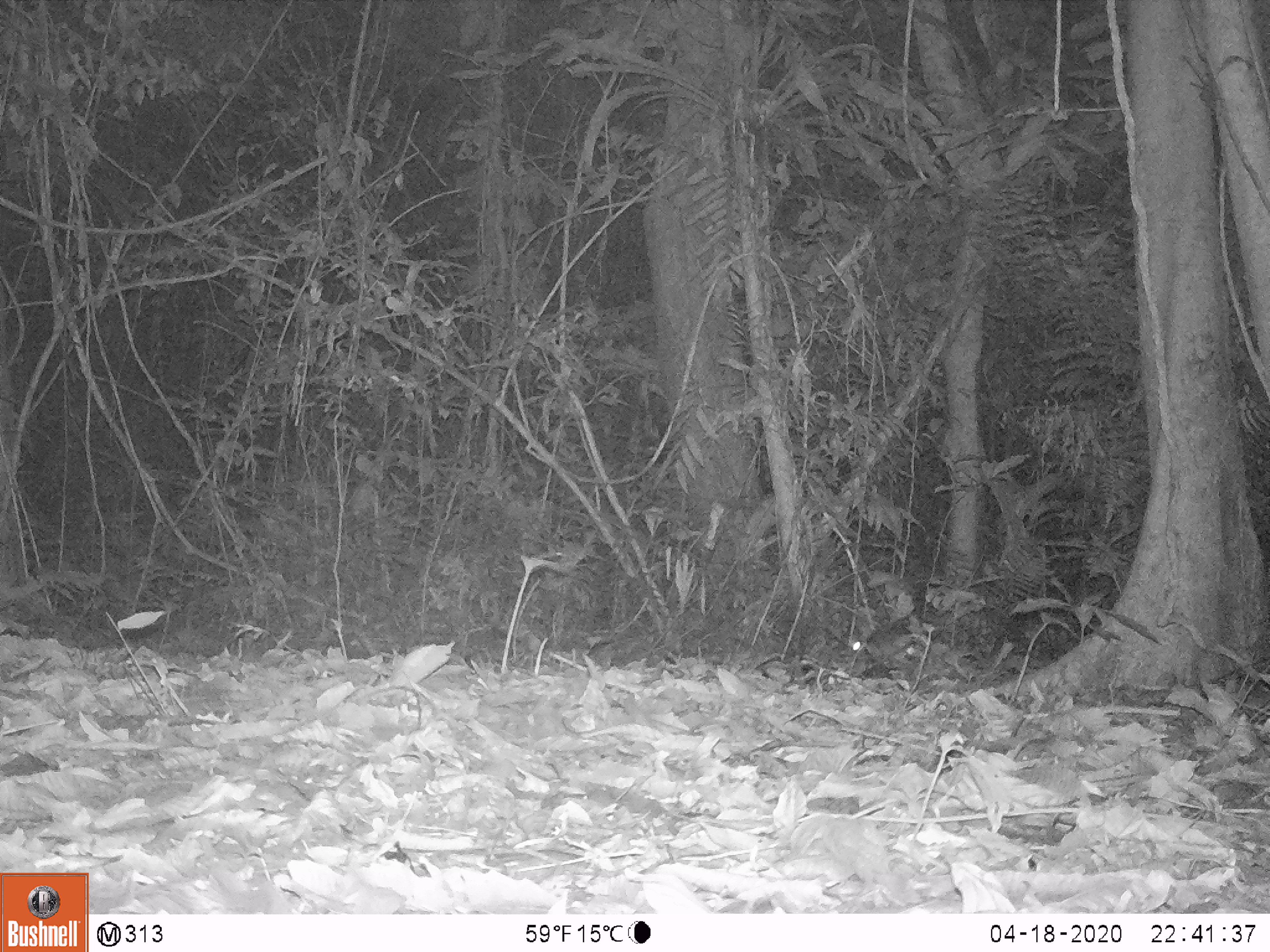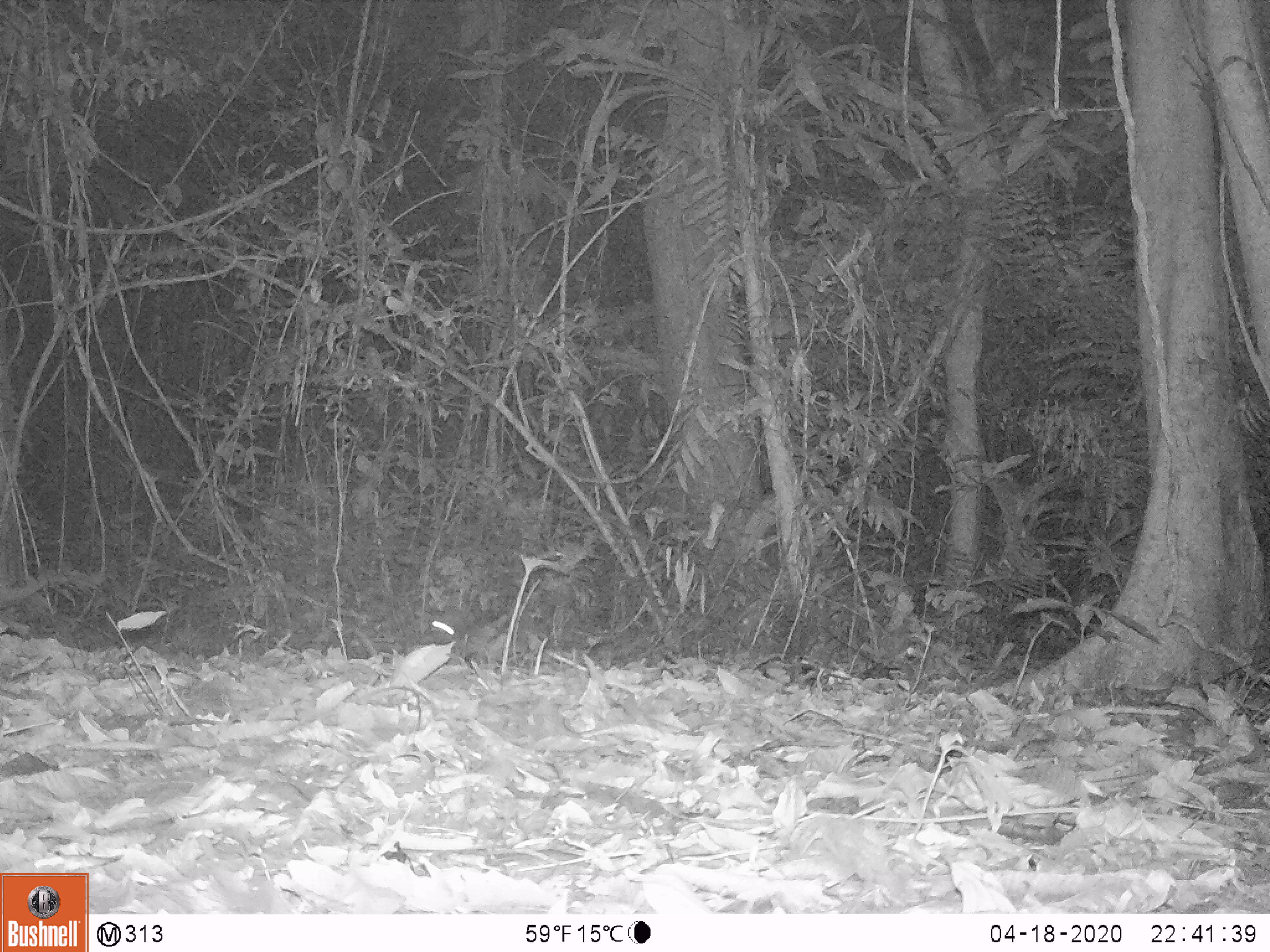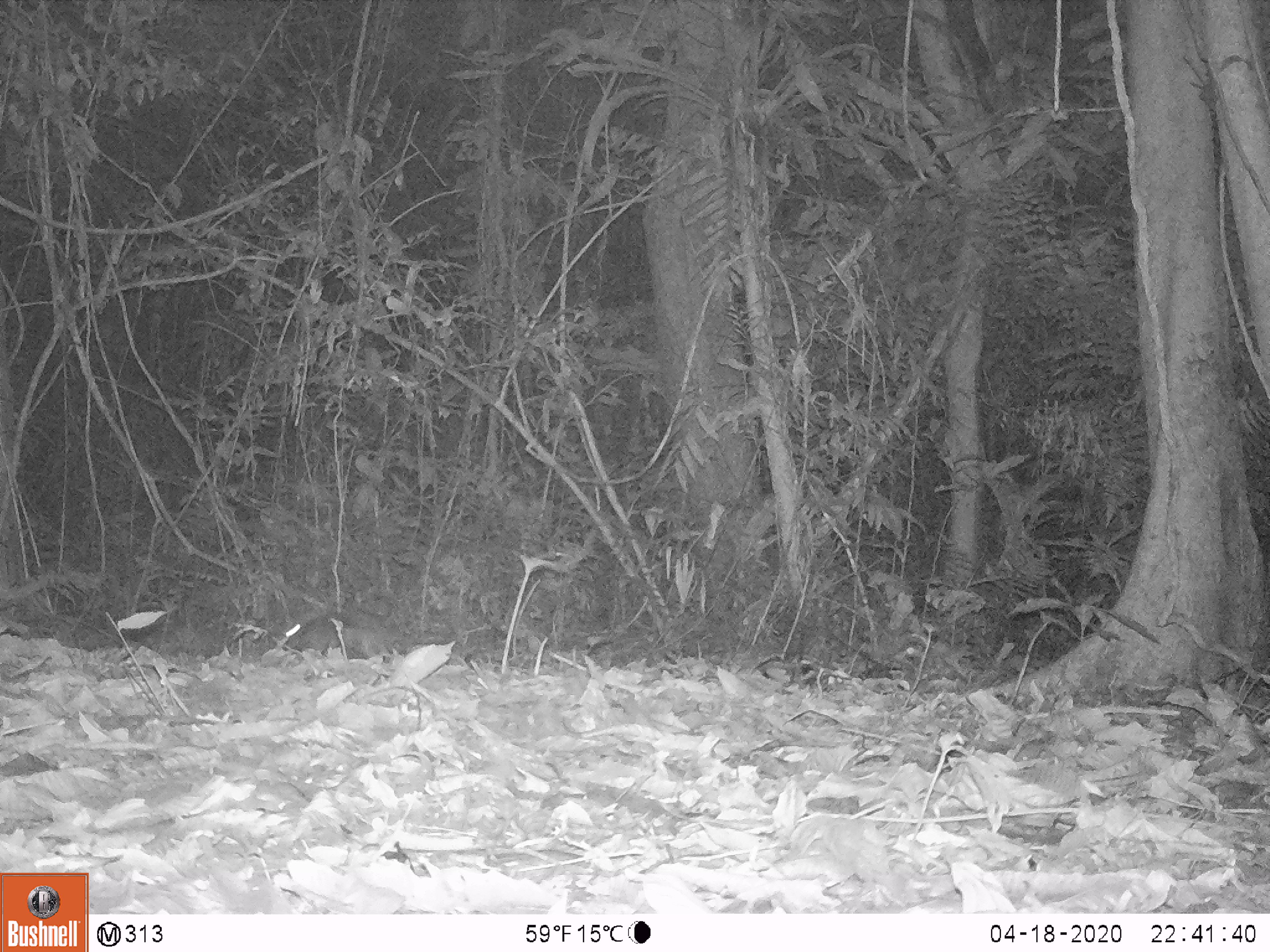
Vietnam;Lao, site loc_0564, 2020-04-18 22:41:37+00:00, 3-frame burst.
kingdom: Animalia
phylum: Chordata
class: Mammalia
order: Lagomorpha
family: Leporidae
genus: Nesolagus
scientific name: Nesolagus timminsi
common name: annamite striped rabbit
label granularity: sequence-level